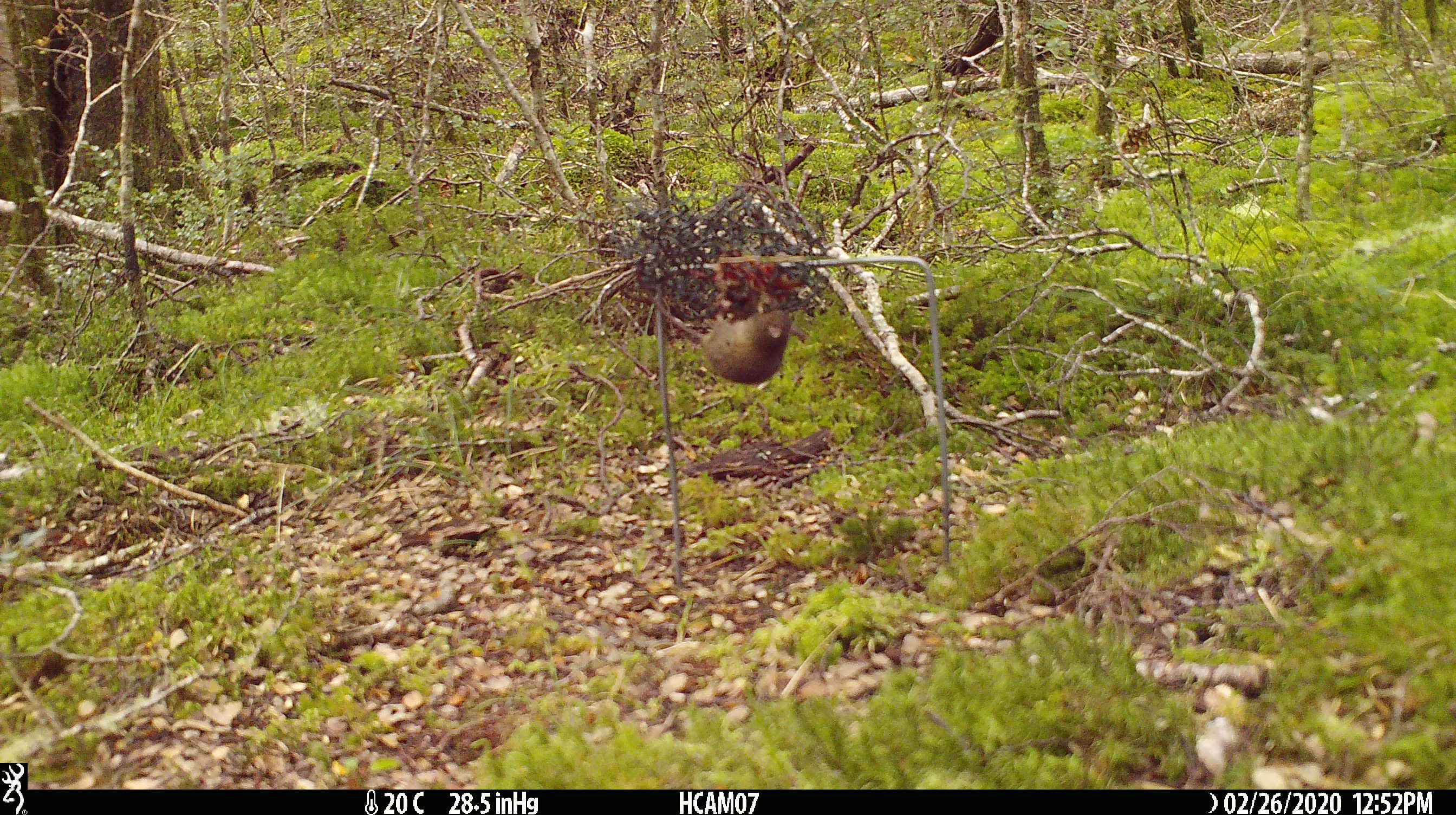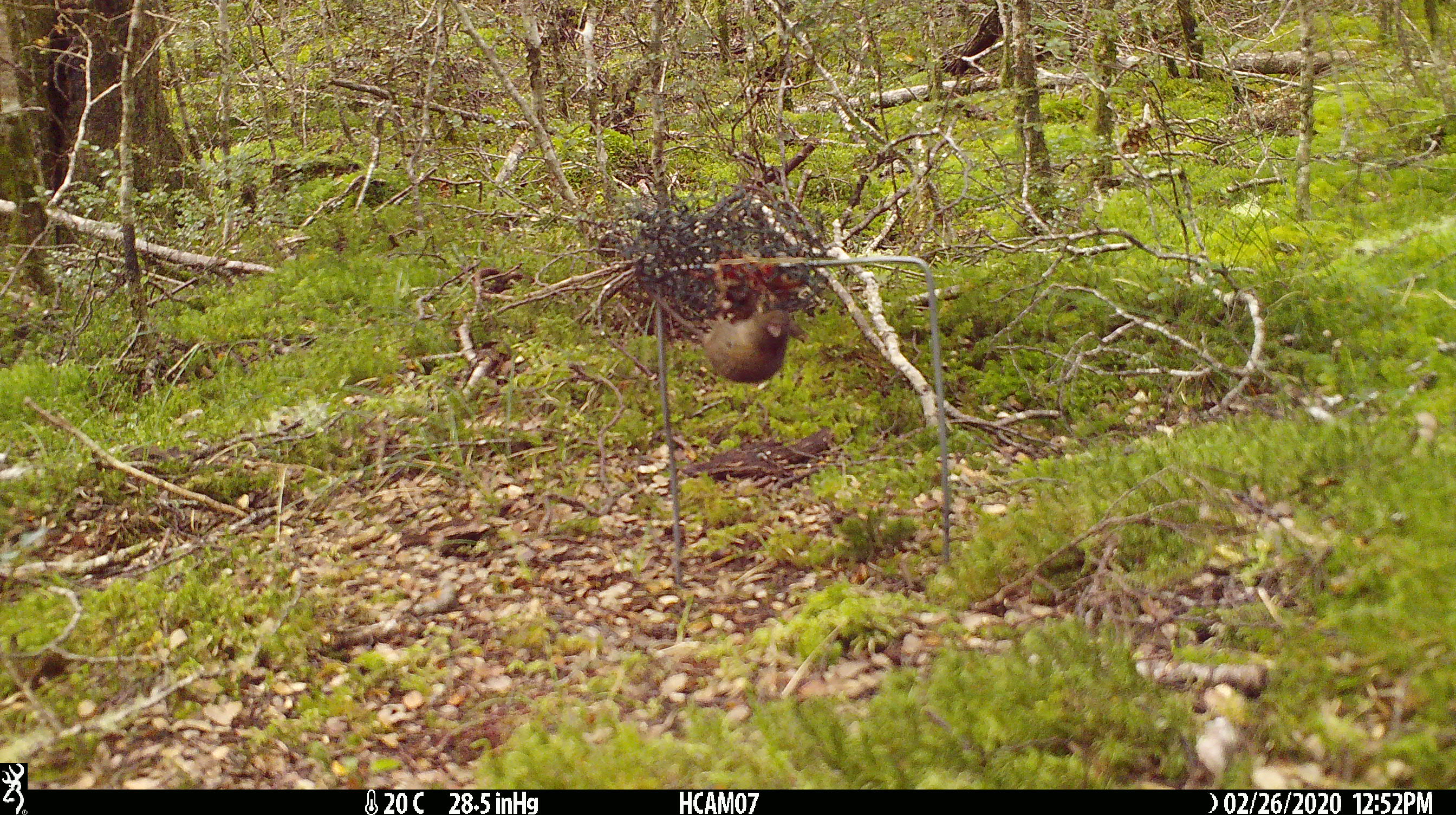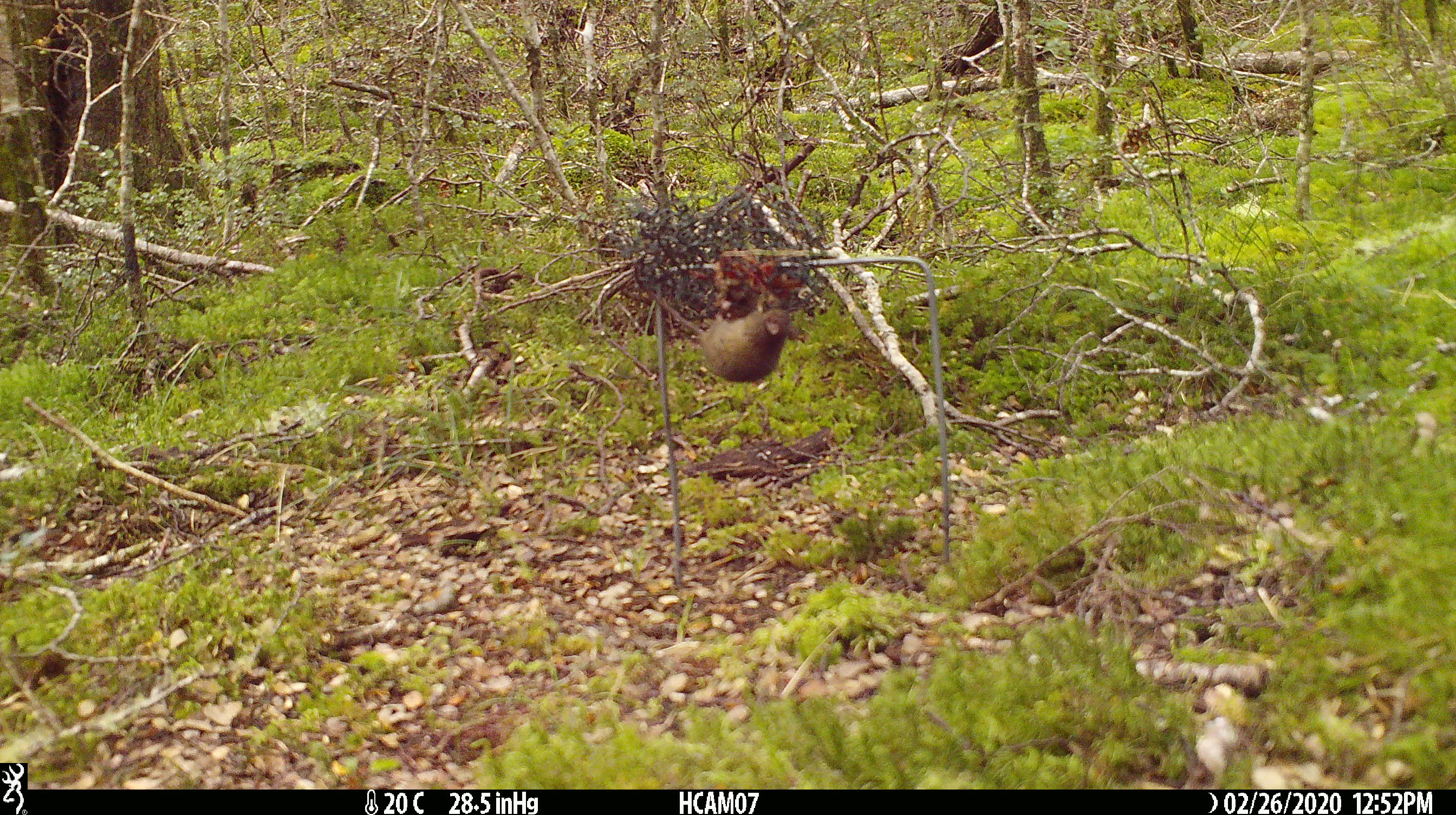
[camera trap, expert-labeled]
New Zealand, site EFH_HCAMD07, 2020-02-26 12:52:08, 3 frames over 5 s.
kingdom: Animalia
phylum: Chordata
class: Mammalia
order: Rodentia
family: Muridae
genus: Mus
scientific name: Mus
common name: mouse